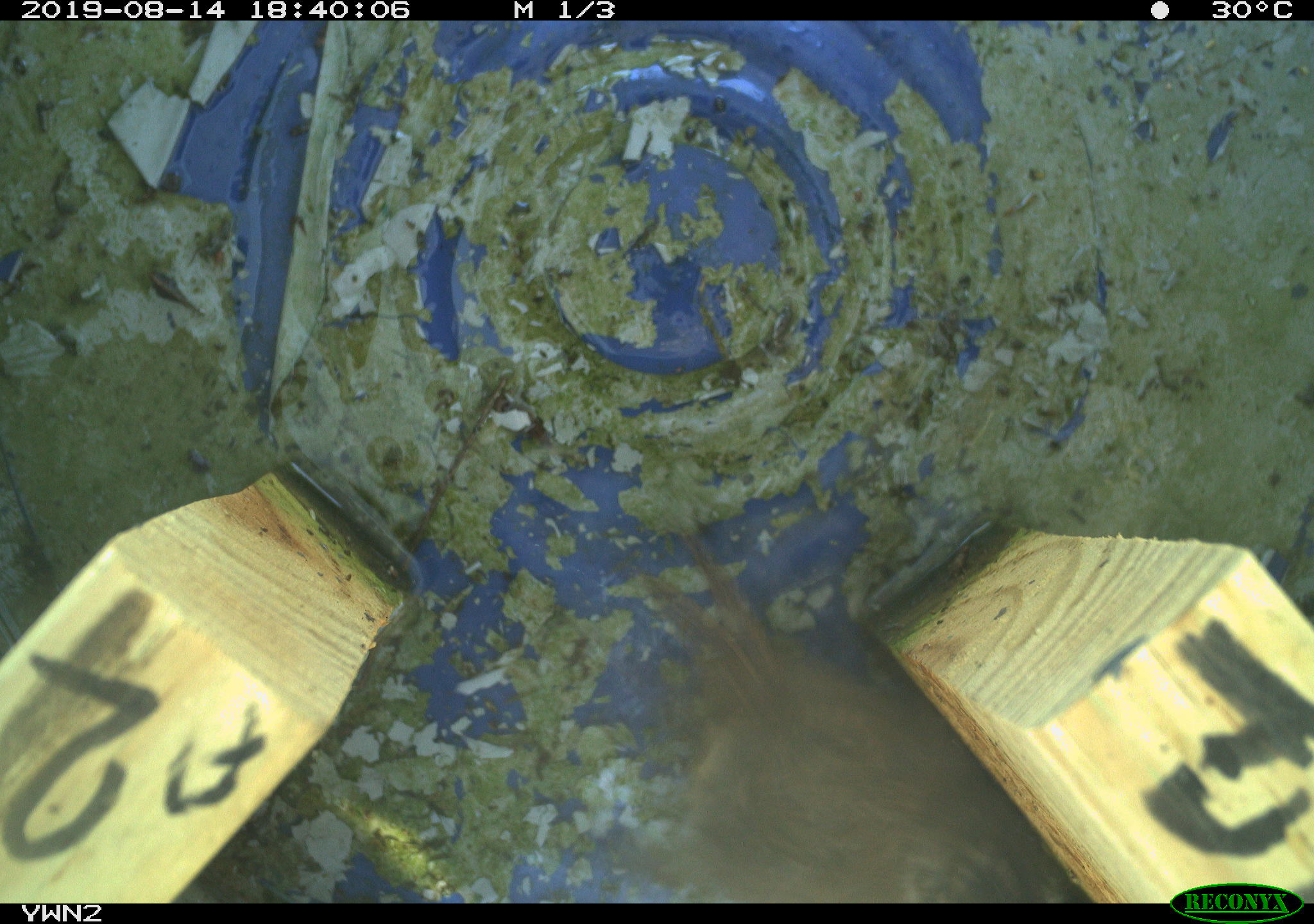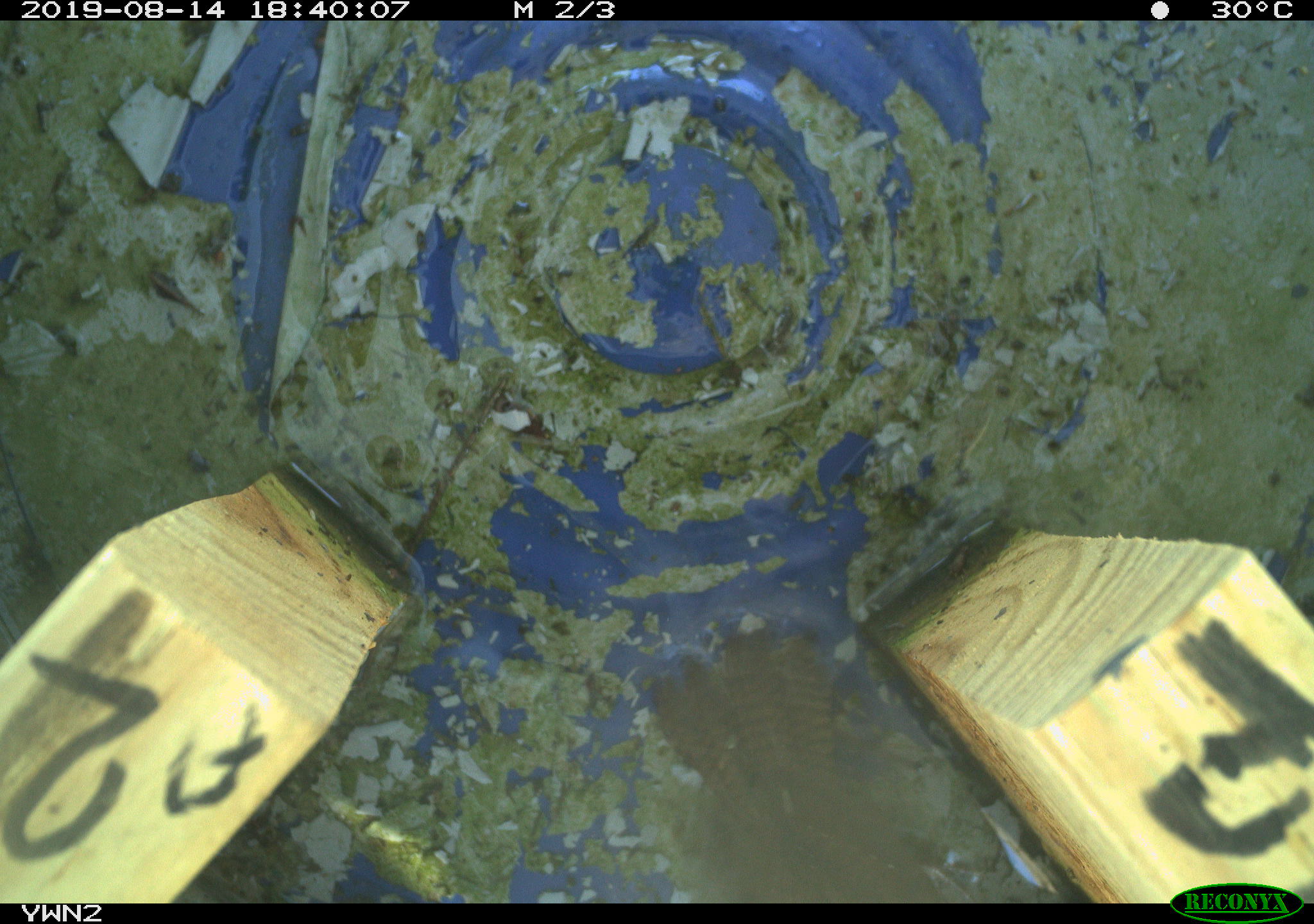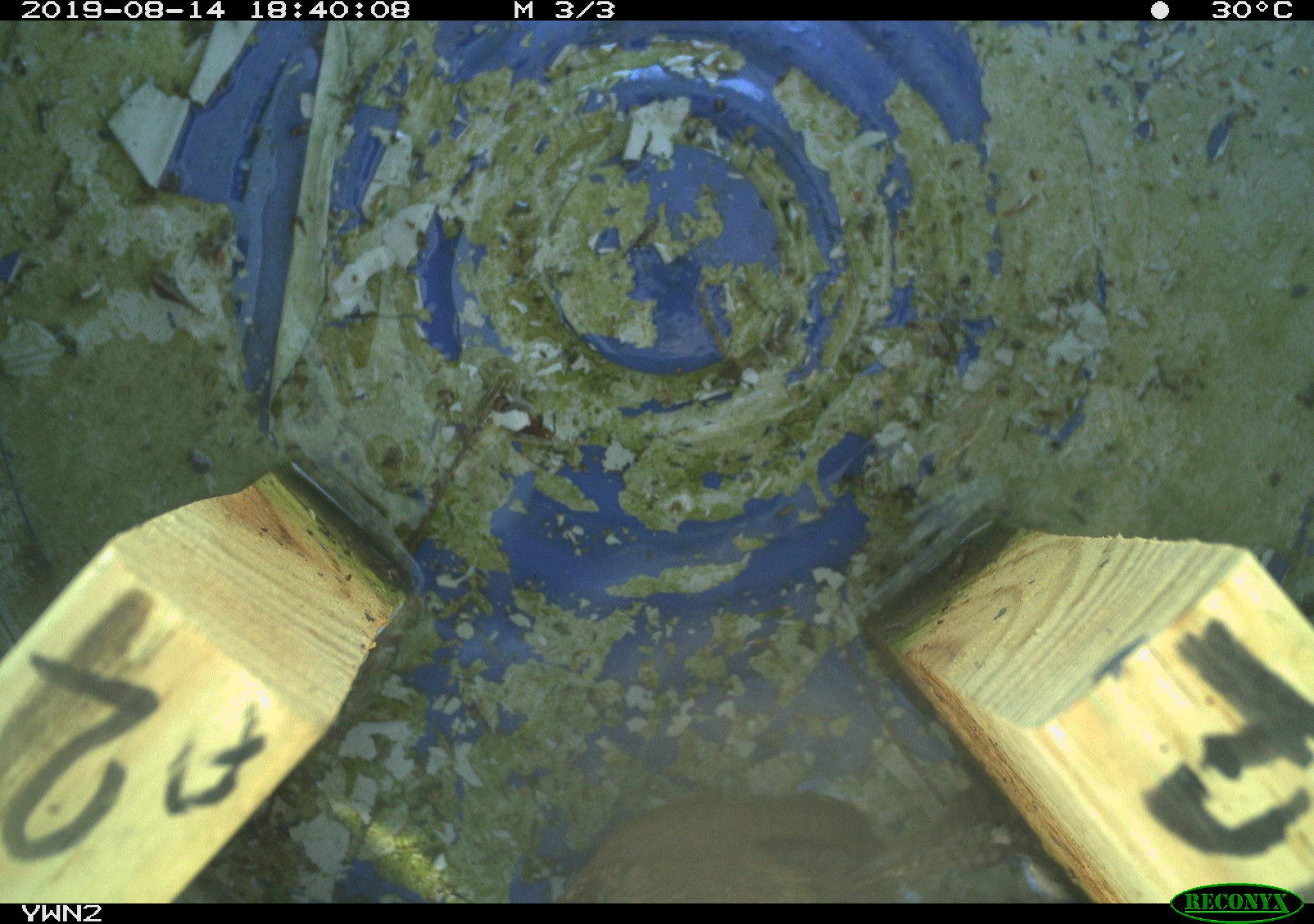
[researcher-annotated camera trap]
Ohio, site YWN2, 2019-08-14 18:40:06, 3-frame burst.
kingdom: Animalia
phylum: Chordata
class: Aves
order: Passeriformes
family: Troglodytidae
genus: Troglodytes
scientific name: Troglodytes aedon aedon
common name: northern house wren